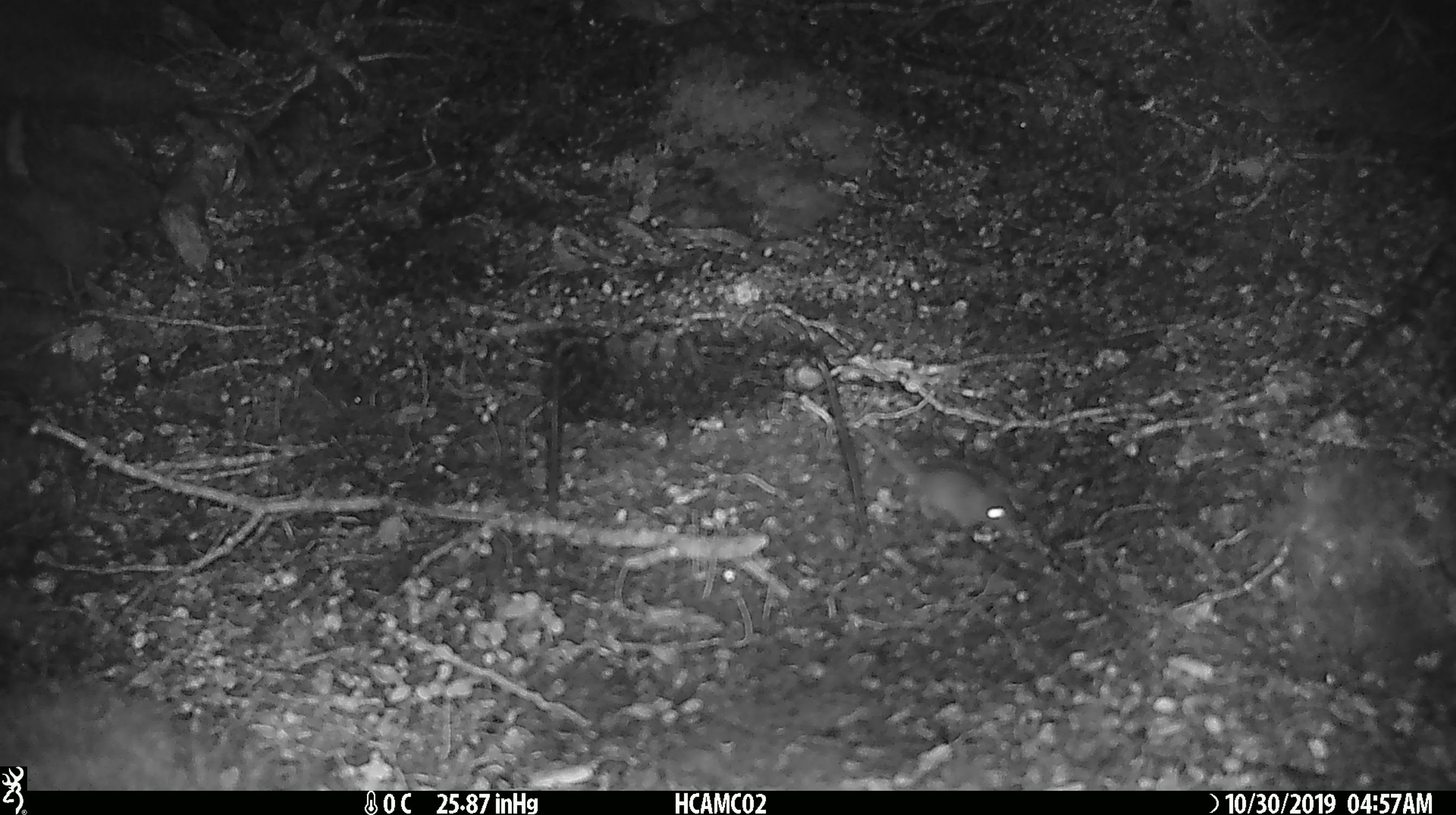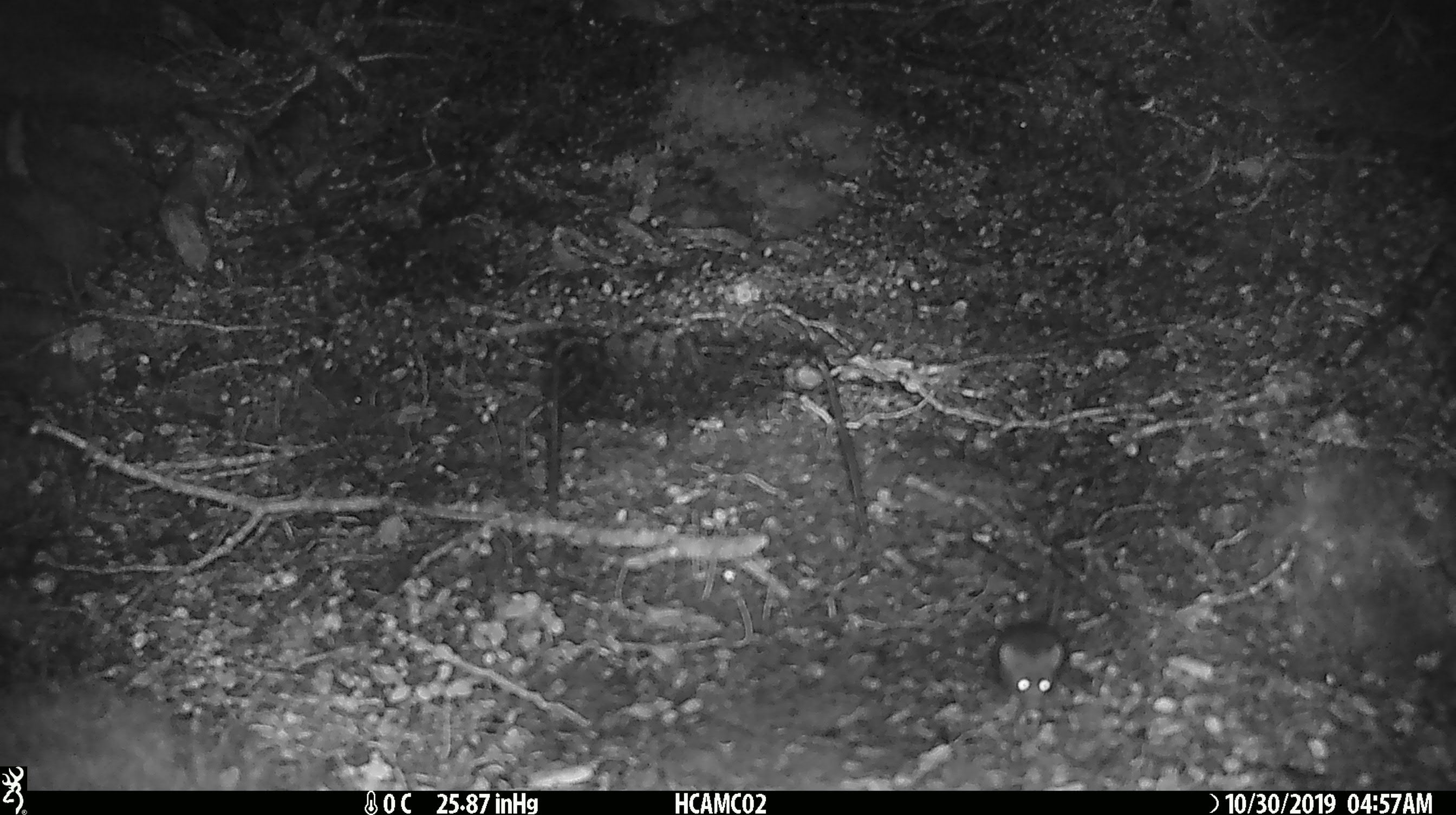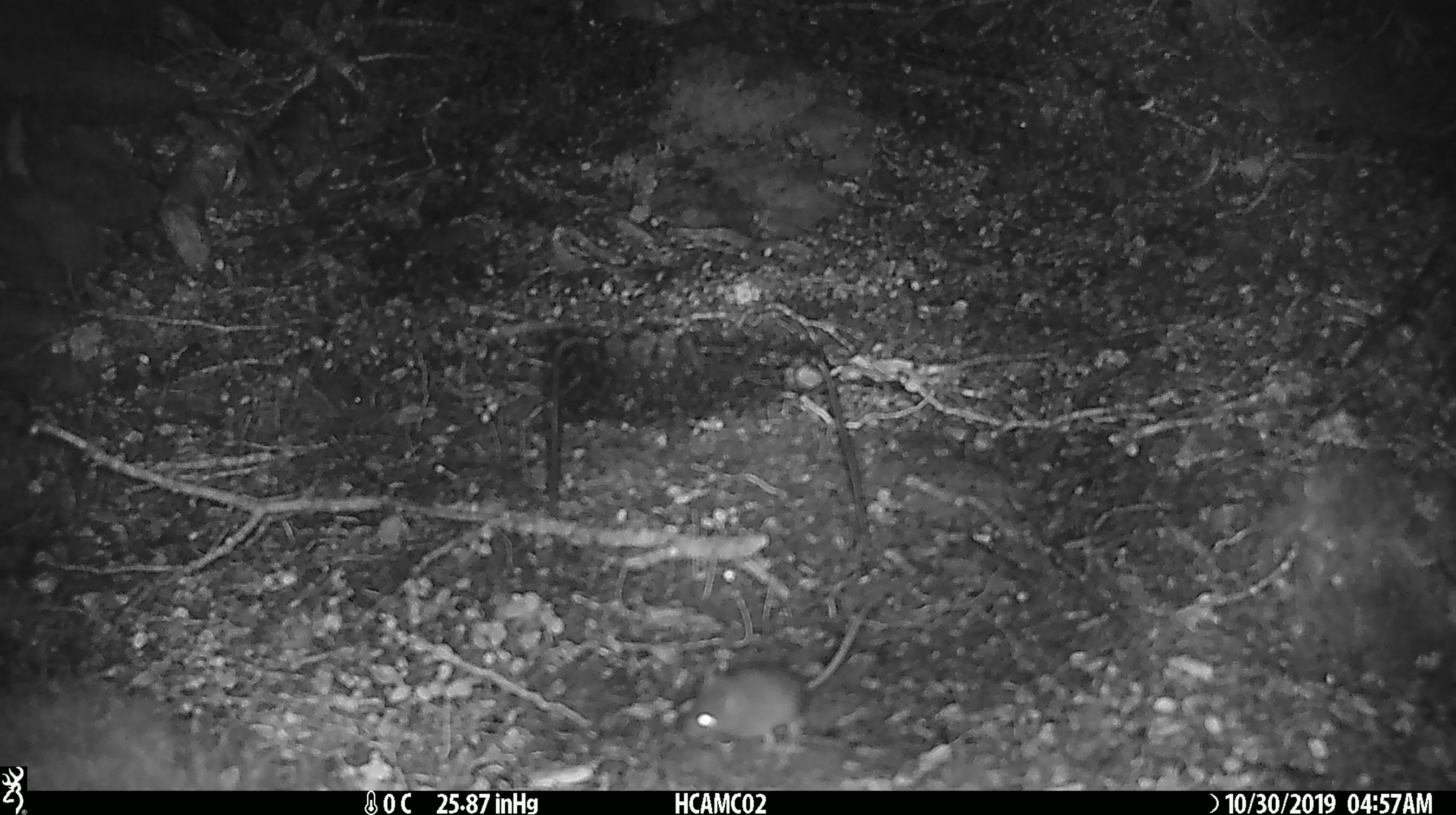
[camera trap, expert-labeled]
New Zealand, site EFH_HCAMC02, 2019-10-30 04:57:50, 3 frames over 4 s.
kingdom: Animalia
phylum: Chordata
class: Mammalia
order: Rodentia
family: Muridae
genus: Mus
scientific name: Mus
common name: mouse